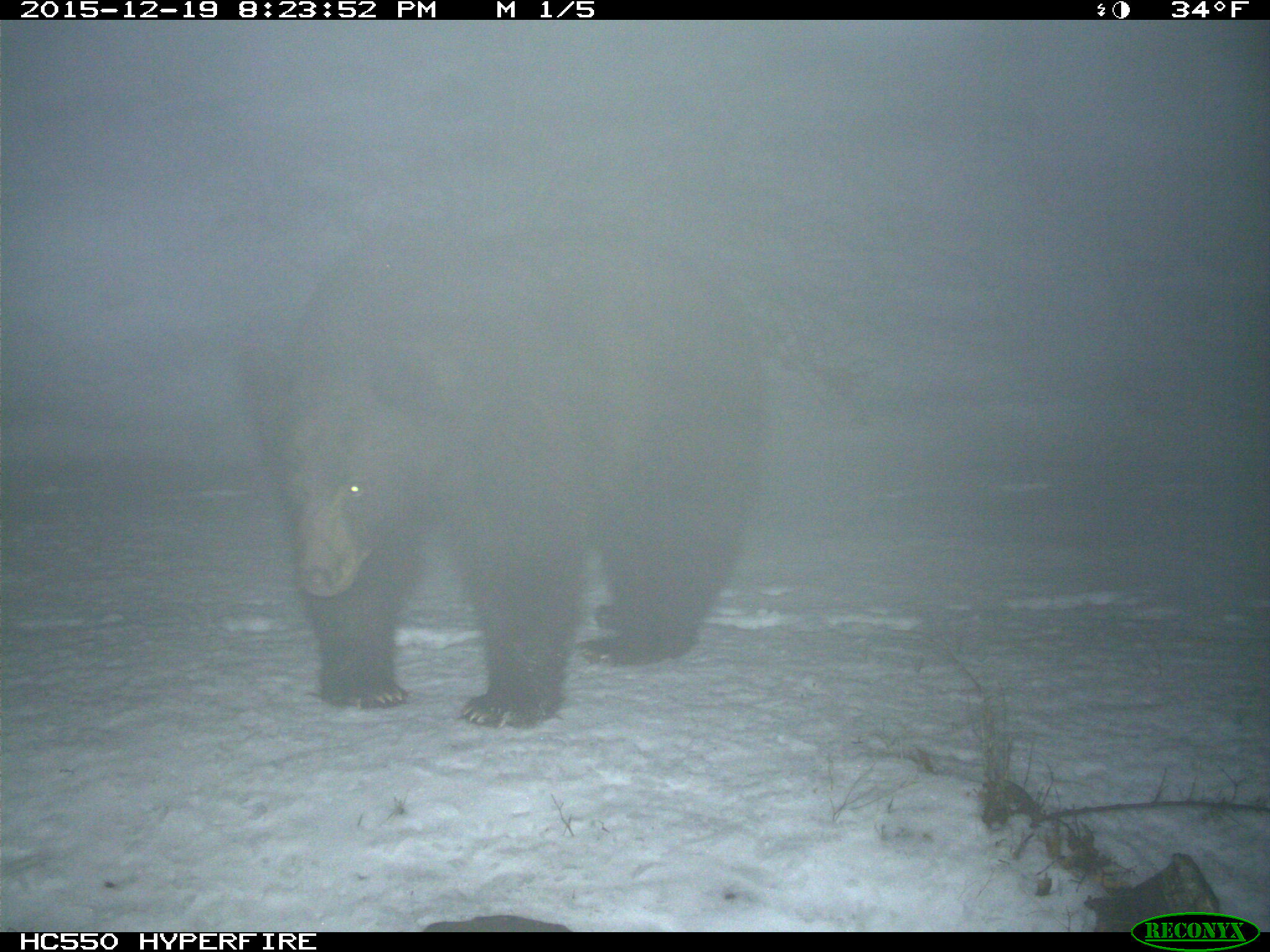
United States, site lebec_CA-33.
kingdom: Animalia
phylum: Chordata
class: Mammalia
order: Carnivora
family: Ursidae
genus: Ursus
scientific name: Ursus americanus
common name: american black bear